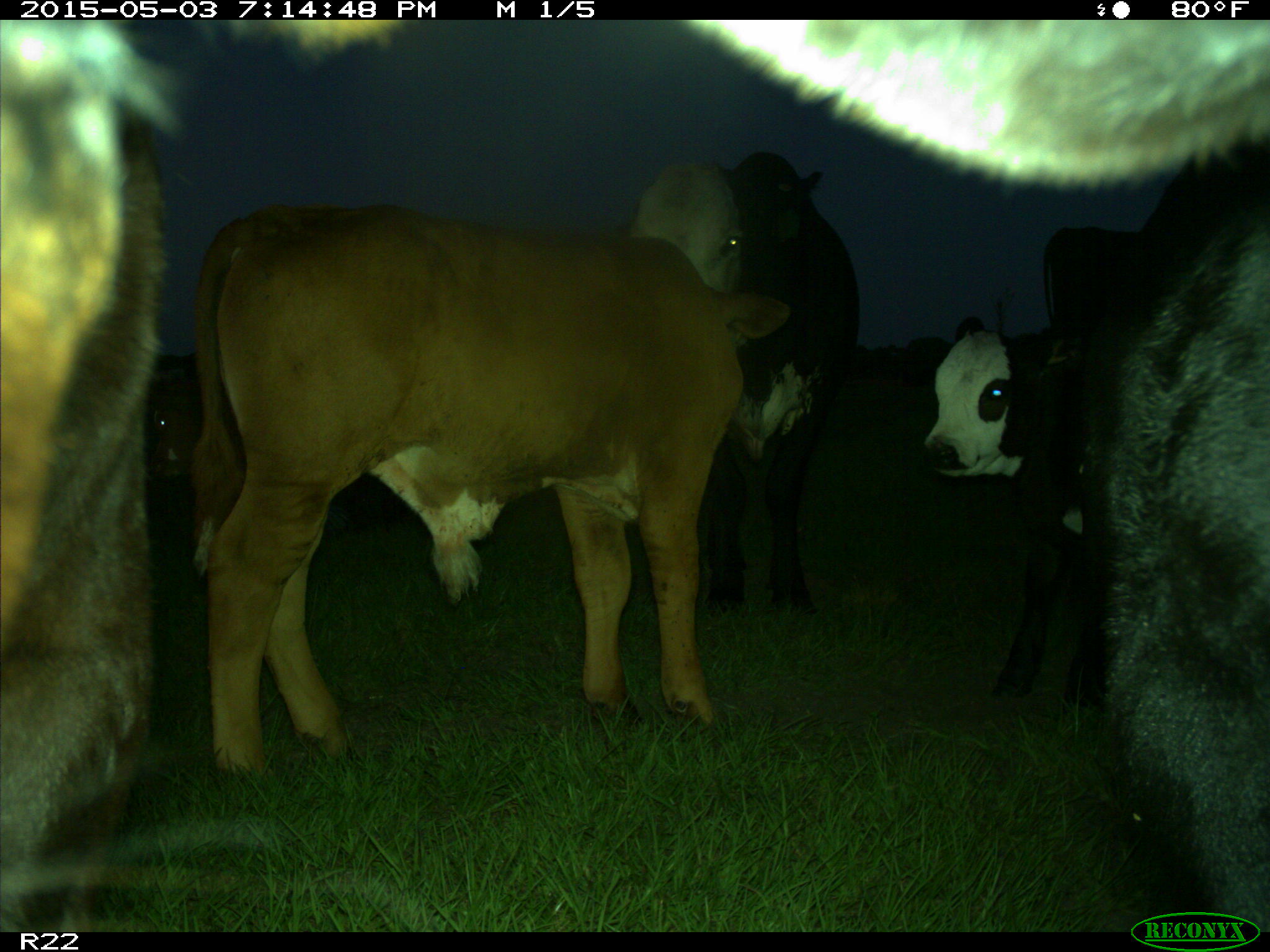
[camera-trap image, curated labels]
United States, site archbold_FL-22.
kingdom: Animalia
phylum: Chordata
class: Mammalia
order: Artiodactyla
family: Bovidae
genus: Bos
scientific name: Bos taurus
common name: domestic cow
Bos taurus (domestic cow).